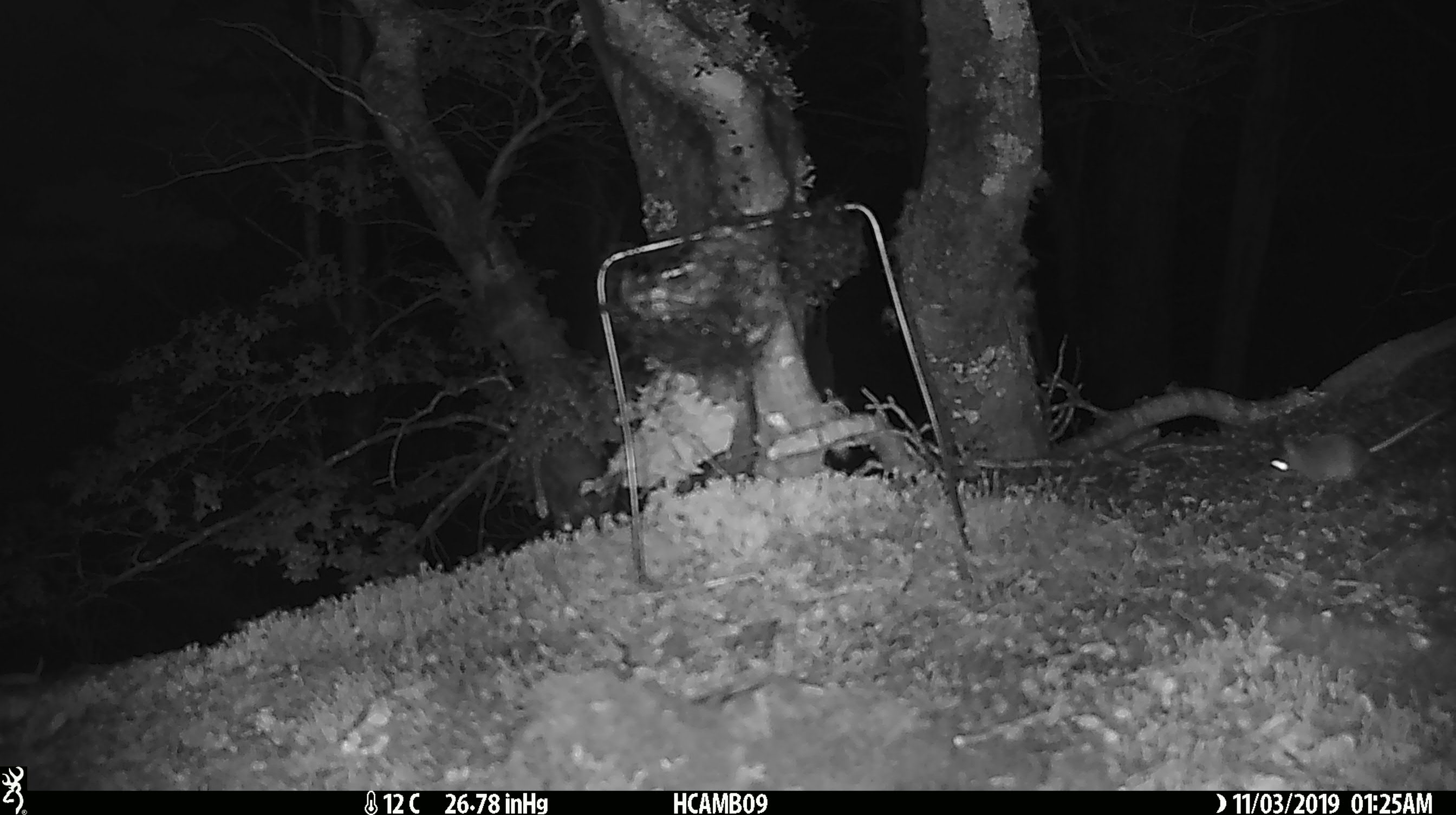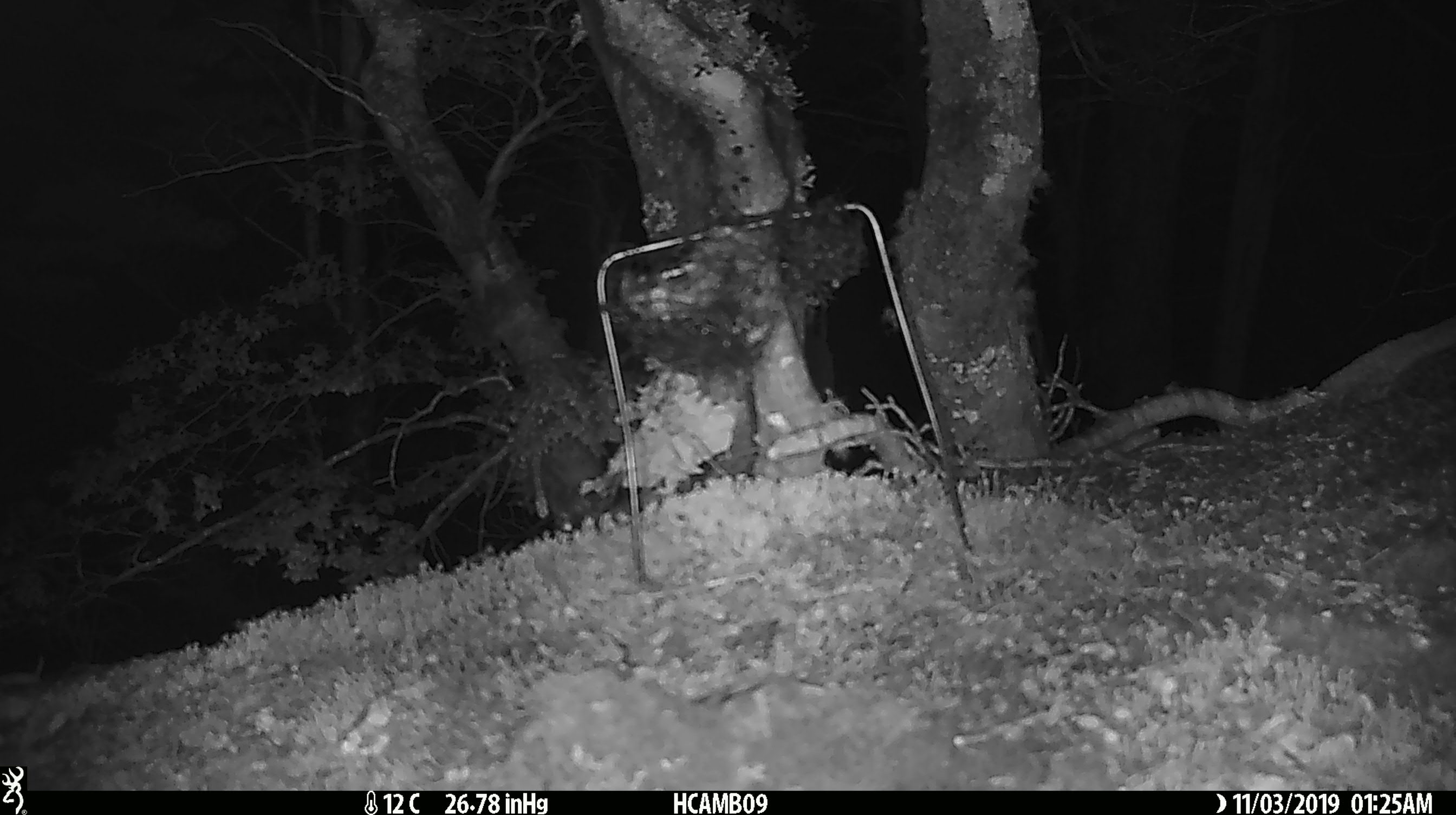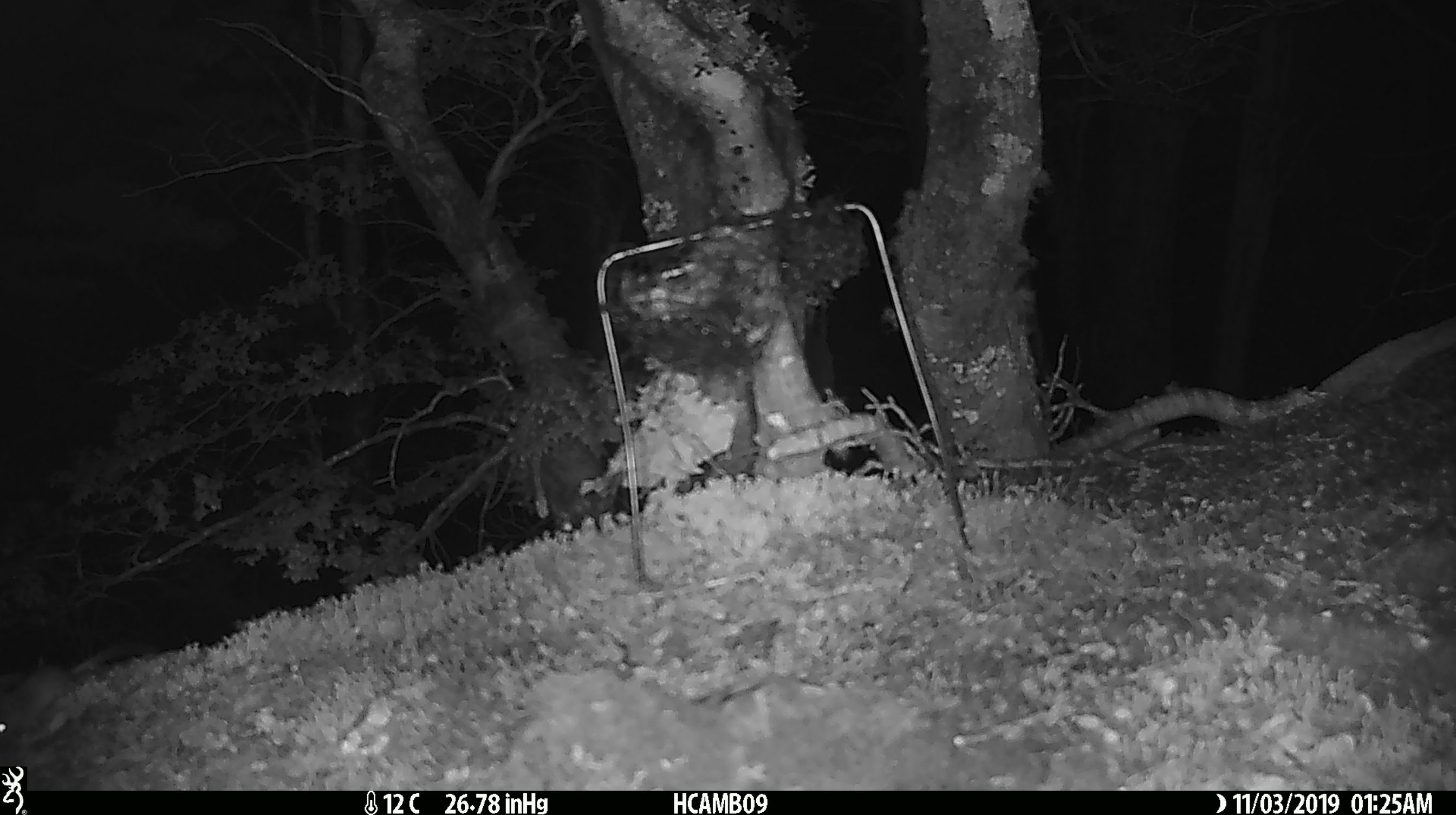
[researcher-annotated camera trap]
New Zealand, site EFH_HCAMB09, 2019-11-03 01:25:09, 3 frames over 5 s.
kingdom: Animalia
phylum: Chordata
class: Mammalia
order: Rodentia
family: Muridae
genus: Mus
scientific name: Mus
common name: mouse